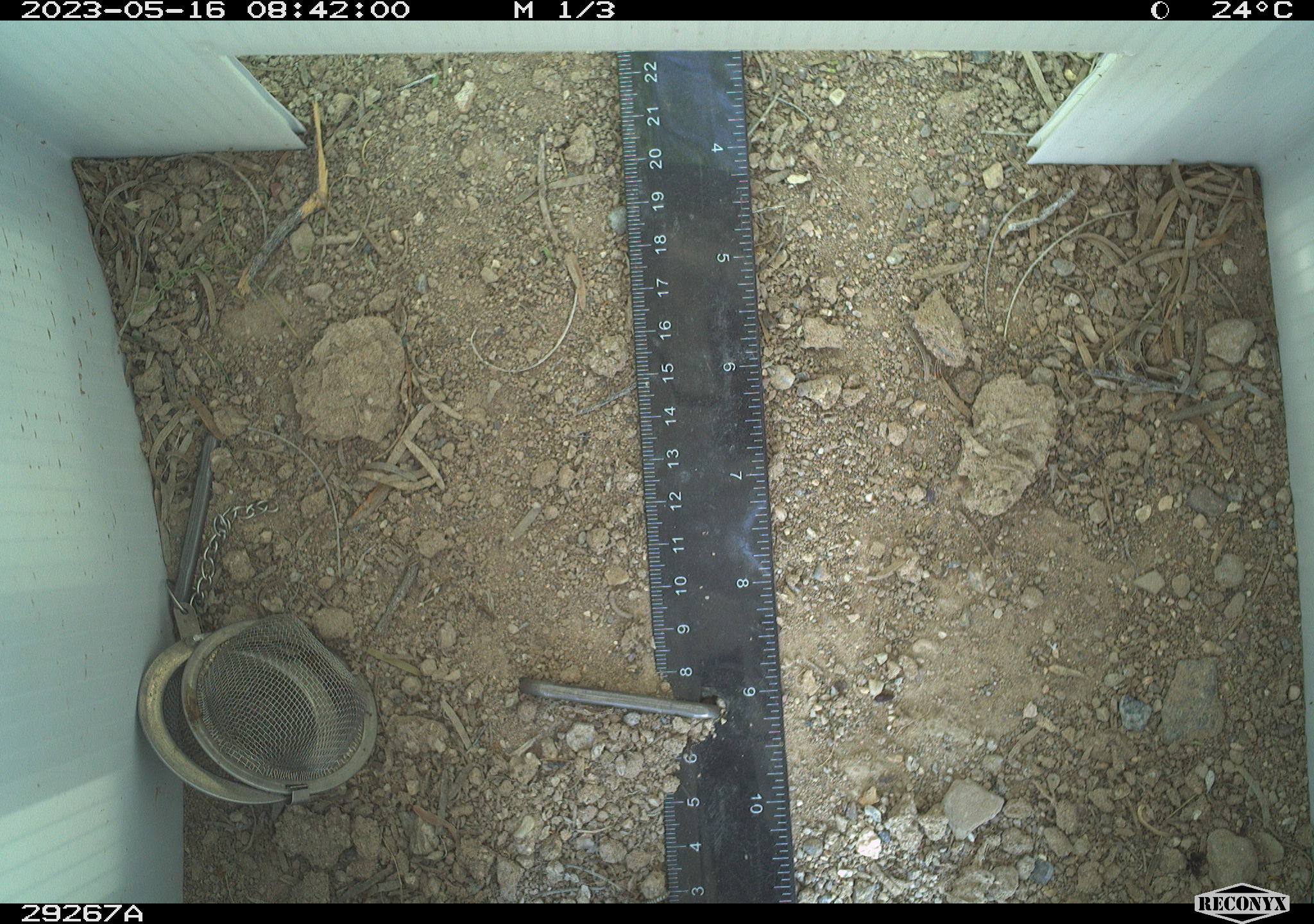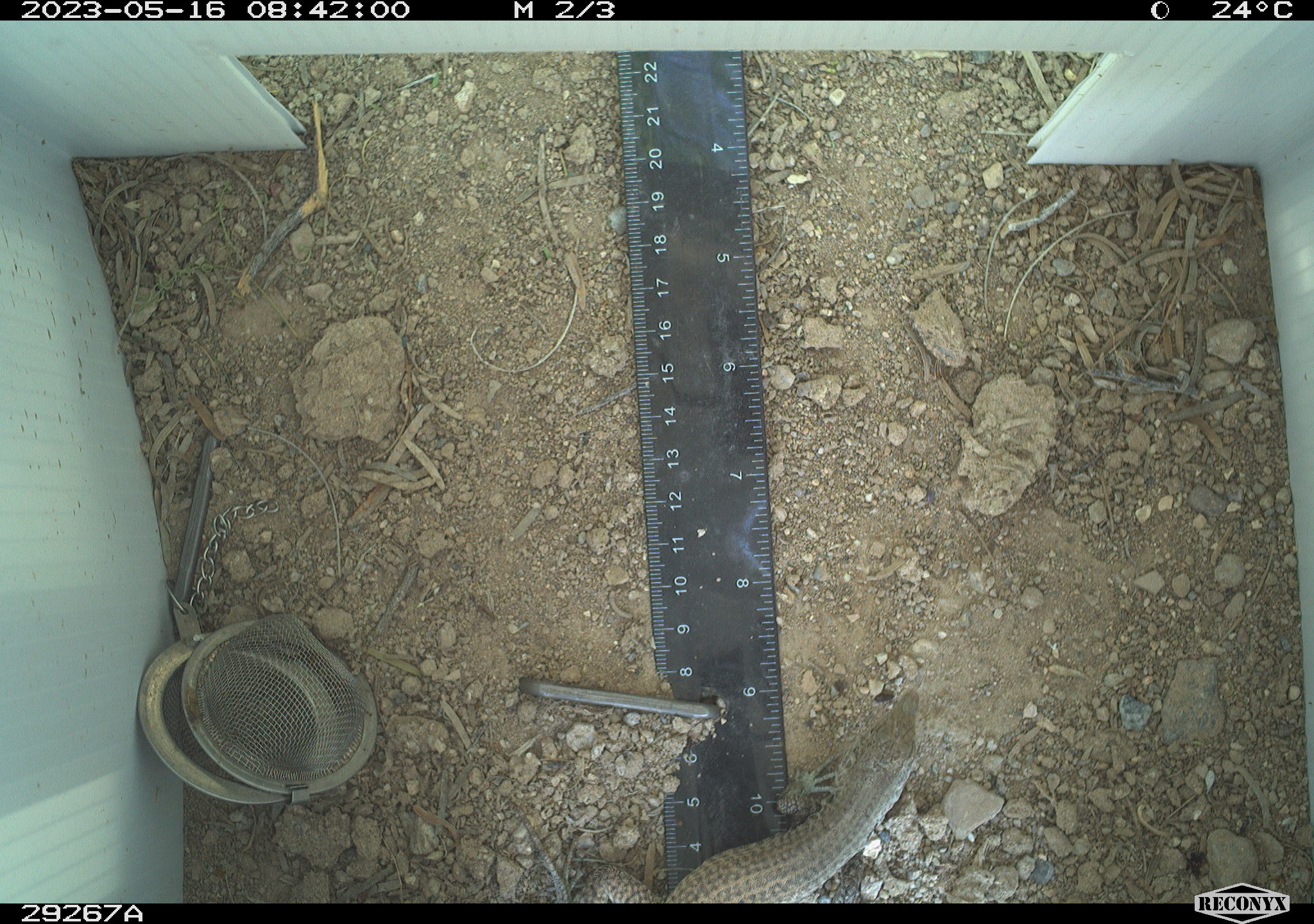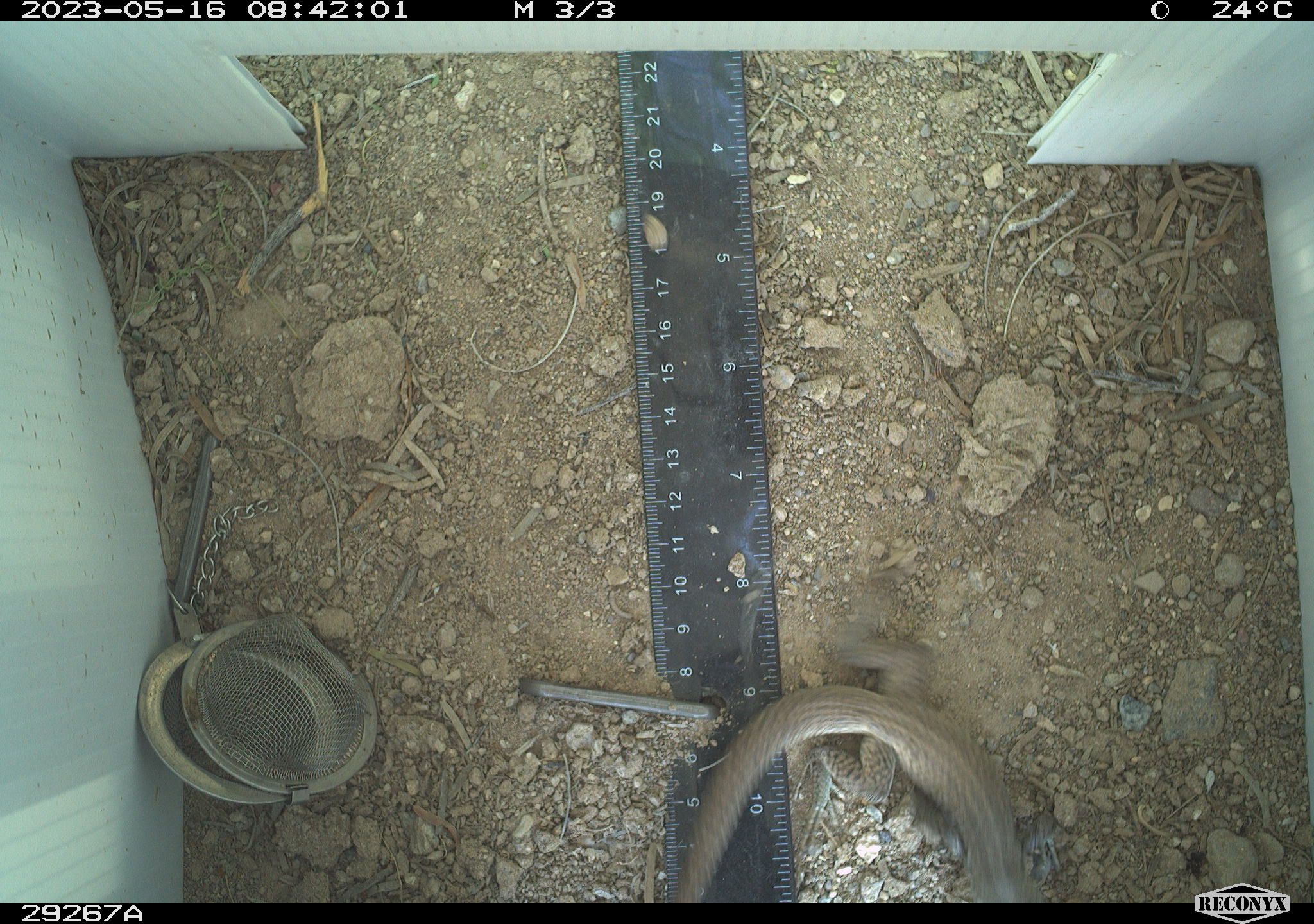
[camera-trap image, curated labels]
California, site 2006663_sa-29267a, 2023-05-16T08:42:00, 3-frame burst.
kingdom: Animalia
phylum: Chordata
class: Reptilia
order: Squamata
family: Teiidae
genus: Aspidoscelis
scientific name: Aspidoscelis tigris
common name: western whiptail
Western whiptail (Aspidoscelis tigris).